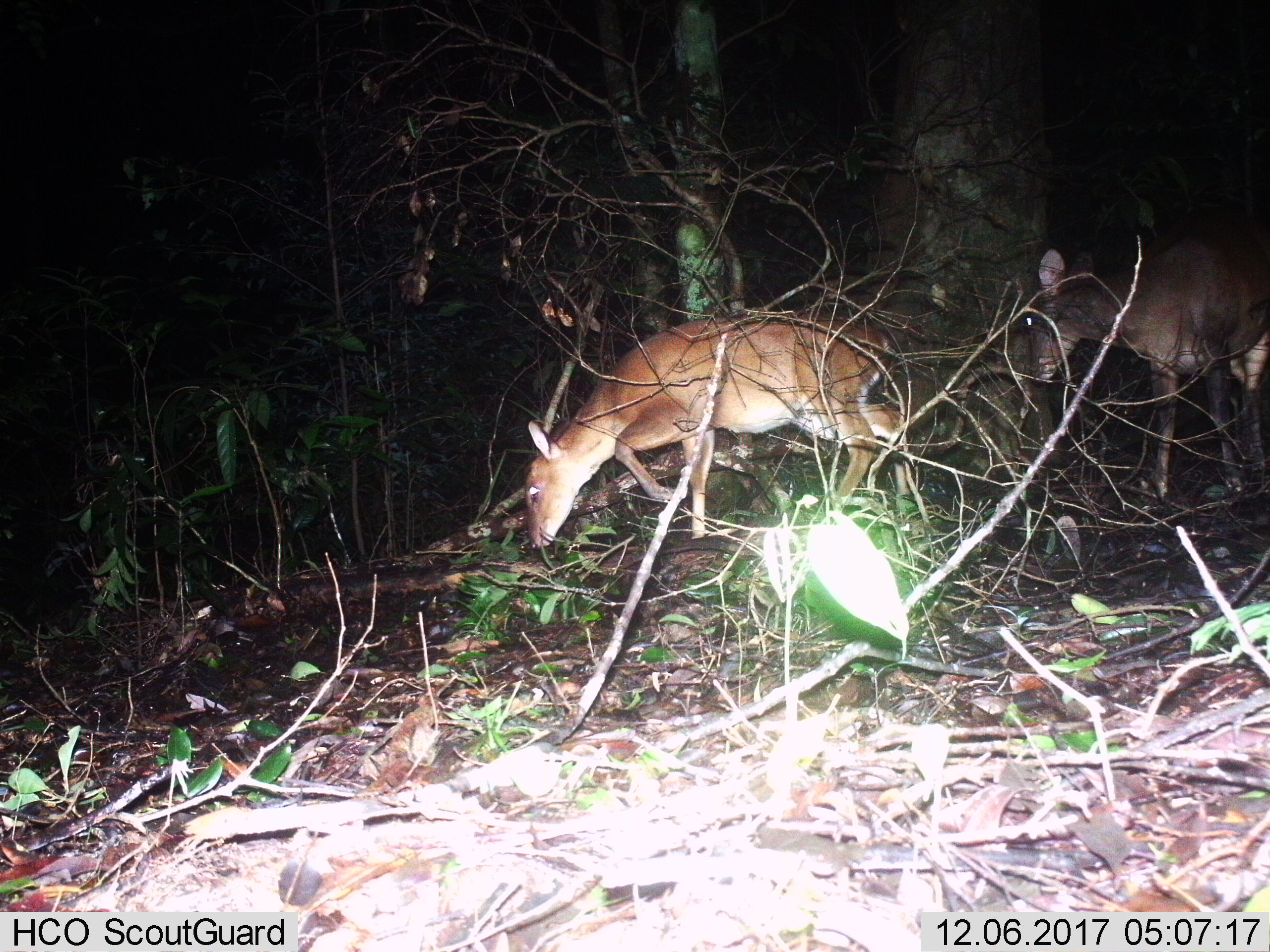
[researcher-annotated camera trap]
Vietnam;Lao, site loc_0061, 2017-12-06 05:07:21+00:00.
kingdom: Animalia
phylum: Chordata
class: Mammalia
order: Artiodactyla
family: Cervidae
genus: Muntiacus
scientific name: Muntiacus vuquangensis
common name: large-antlered muntjac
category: large antlered muntjac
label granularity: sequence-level